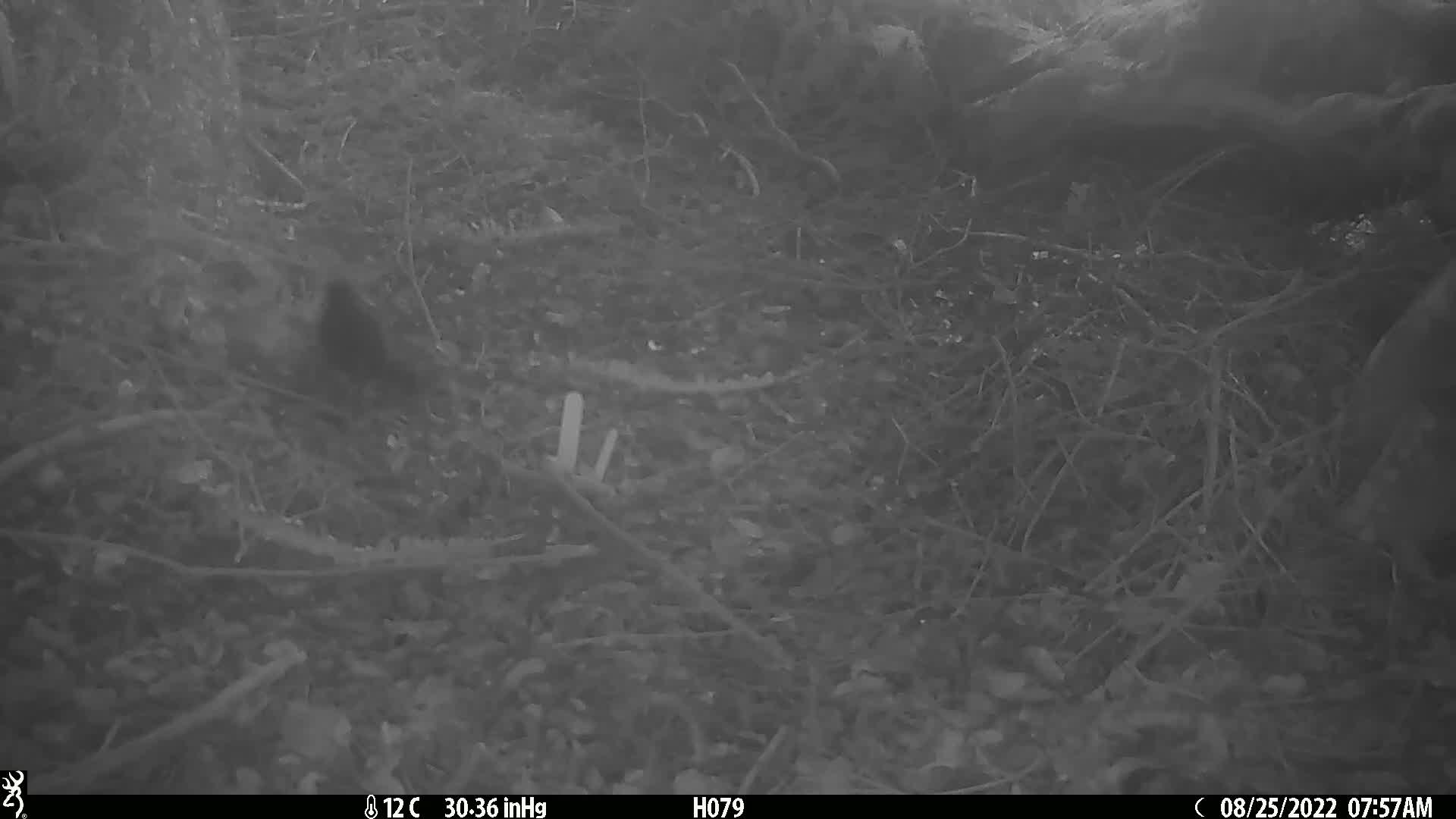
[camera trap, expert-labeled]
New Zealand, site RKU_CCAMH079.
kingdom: Animalia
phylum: Chordata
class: Aves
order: Passeriformes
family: Turdidae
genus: Turdus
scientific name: Turdus merula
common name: eurasian blackbird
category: blackbird